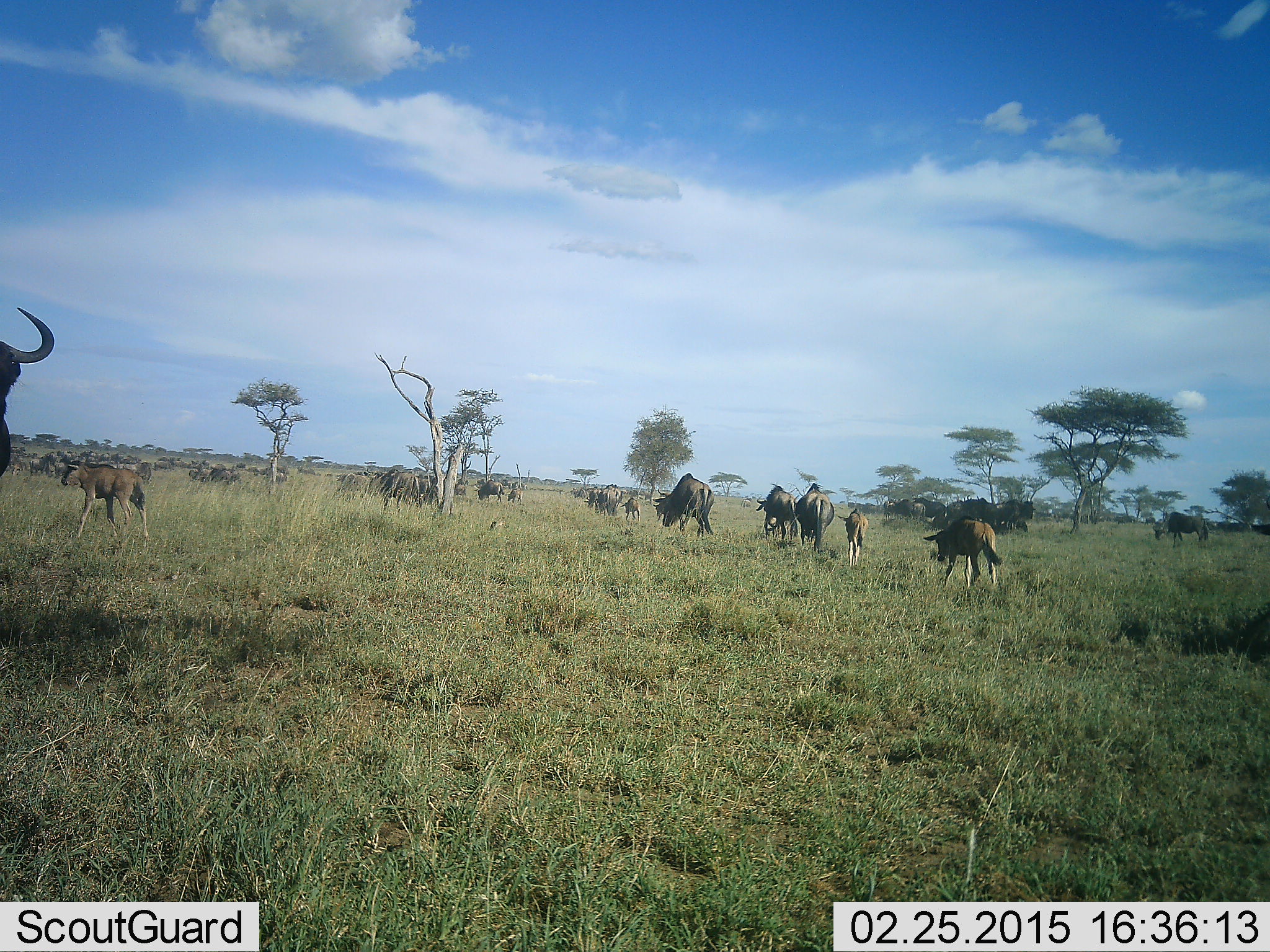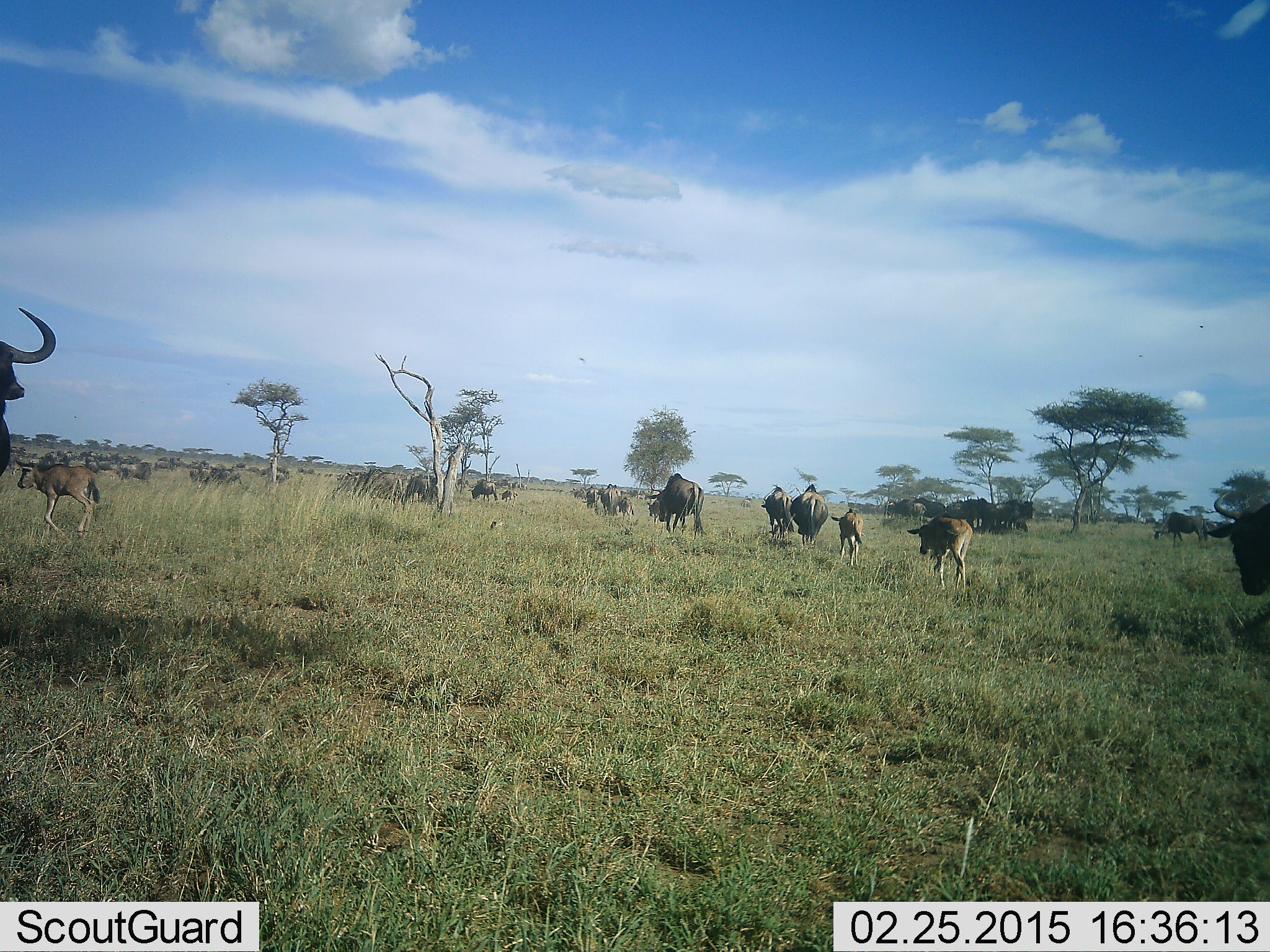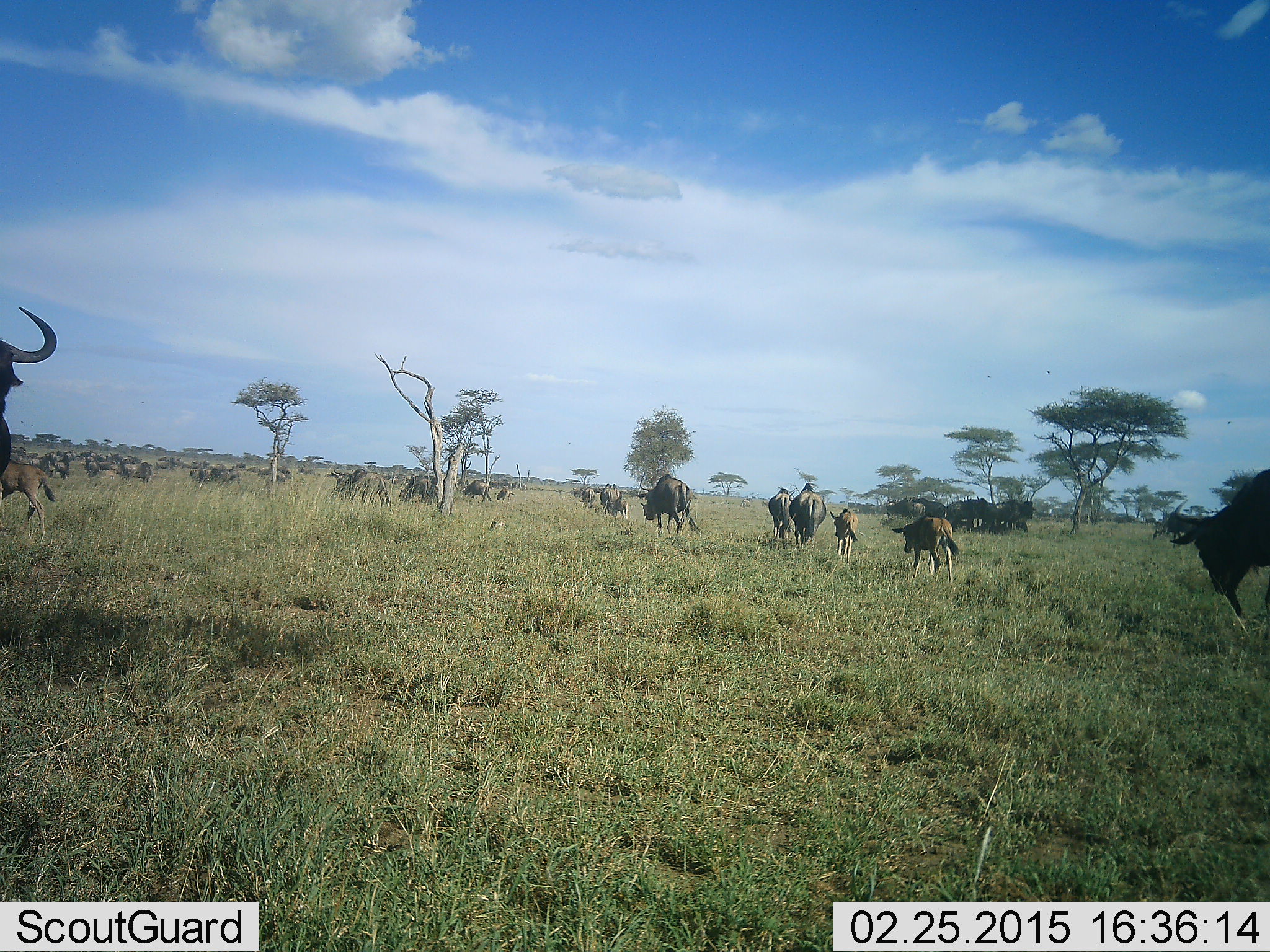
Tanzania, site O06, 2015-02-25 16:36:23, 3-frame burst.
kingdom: Animalia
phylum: Chordata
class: Mammalia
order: Artiodactyla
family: Bovidae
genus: Connochaetes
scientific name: Connochaetes taurinus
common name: blue wildebeest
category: wildebeest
Wildebeest (blue wildebeest) (Connochaetes taurinus), count 11-50. Behavior (volunteer vote fractions): standing 10%, resting 0%, moving 100%, interacting 0%. Young present (vote fraction): 80%. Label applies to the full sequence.